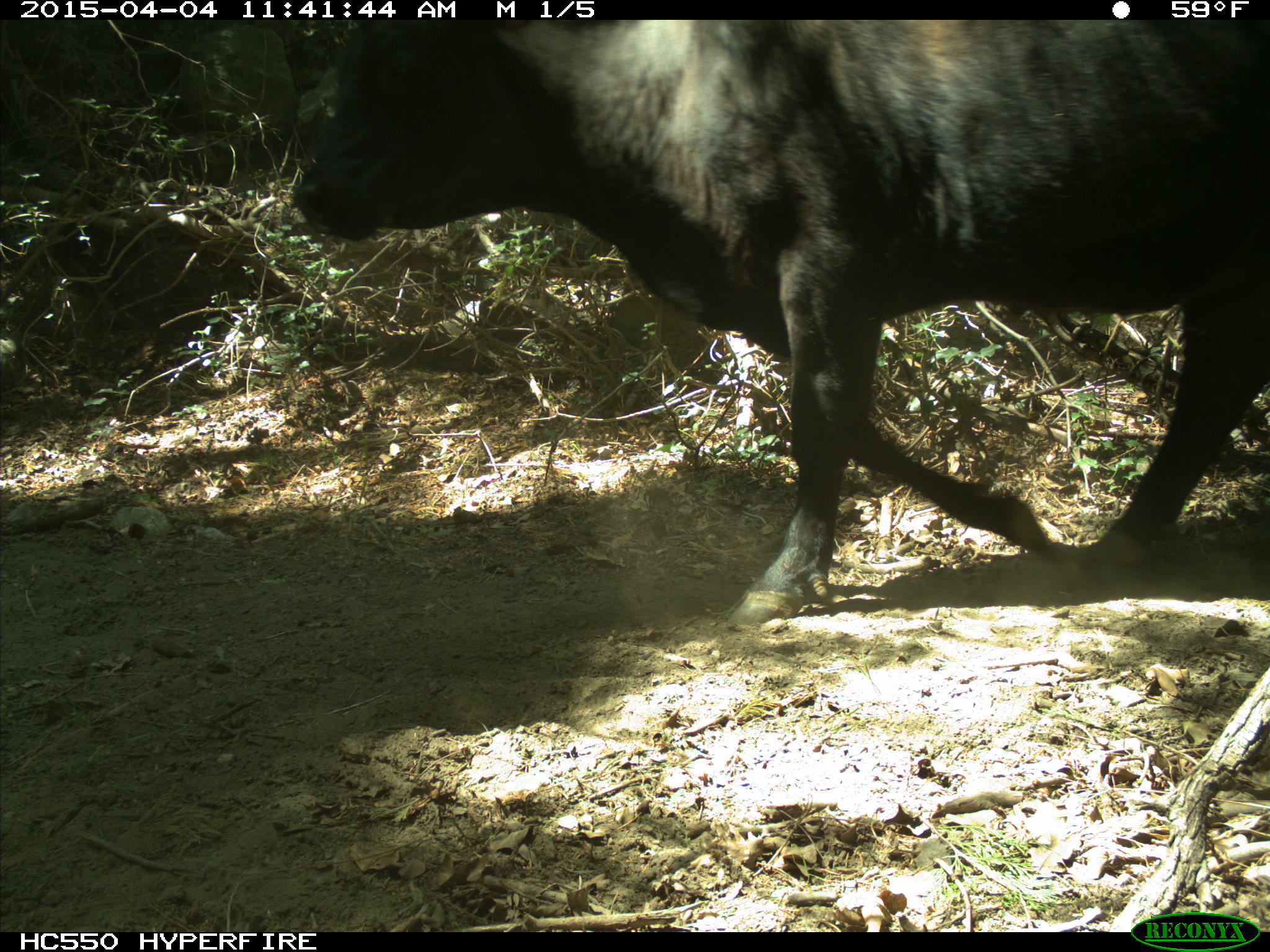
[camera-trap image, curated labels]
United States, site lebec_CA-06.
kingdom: Animalia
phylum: Chordata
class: Mammalia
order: Artiodactyla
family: Bovidae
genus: Bos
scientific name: Bos taurus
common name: domestic cow